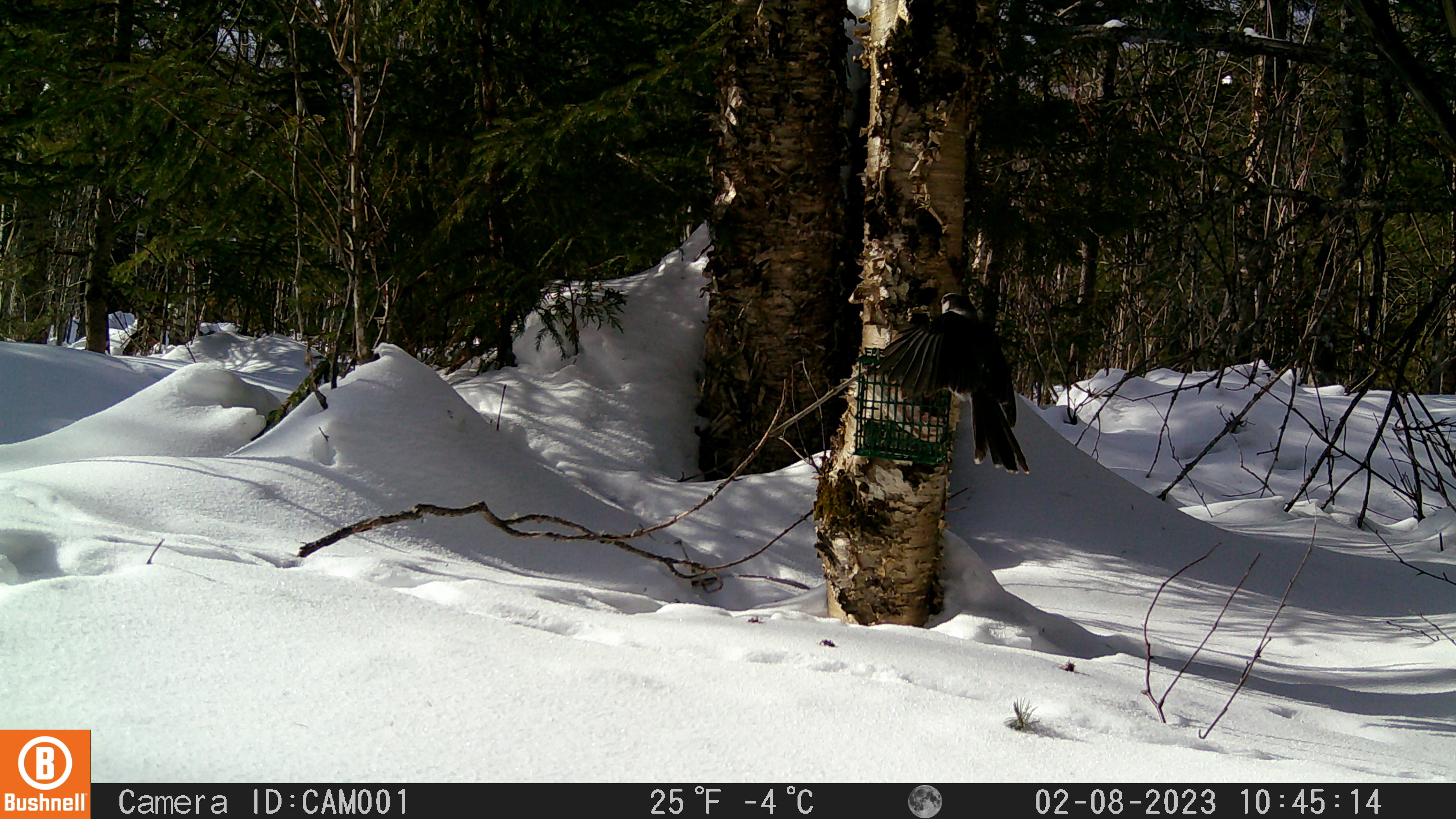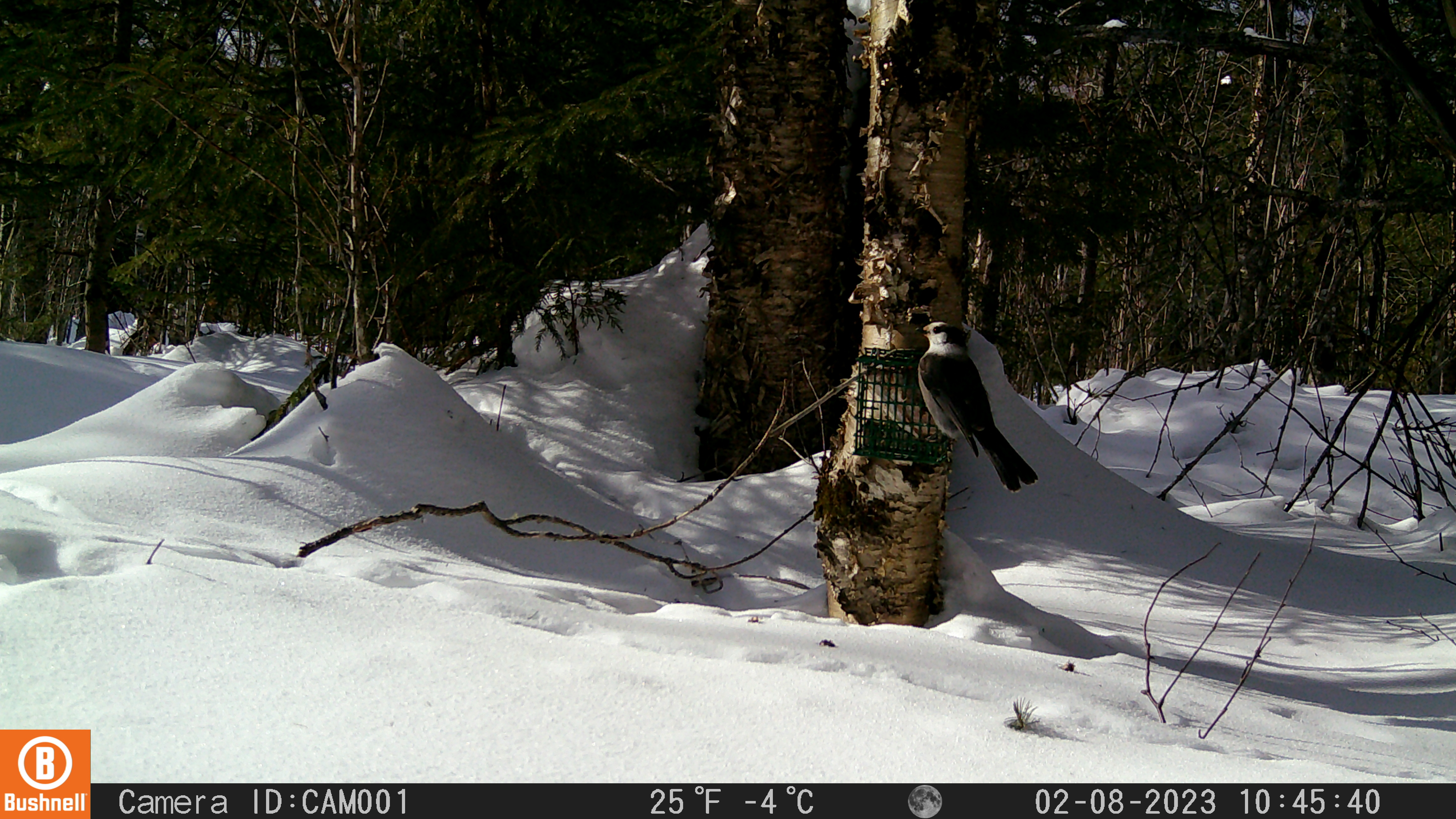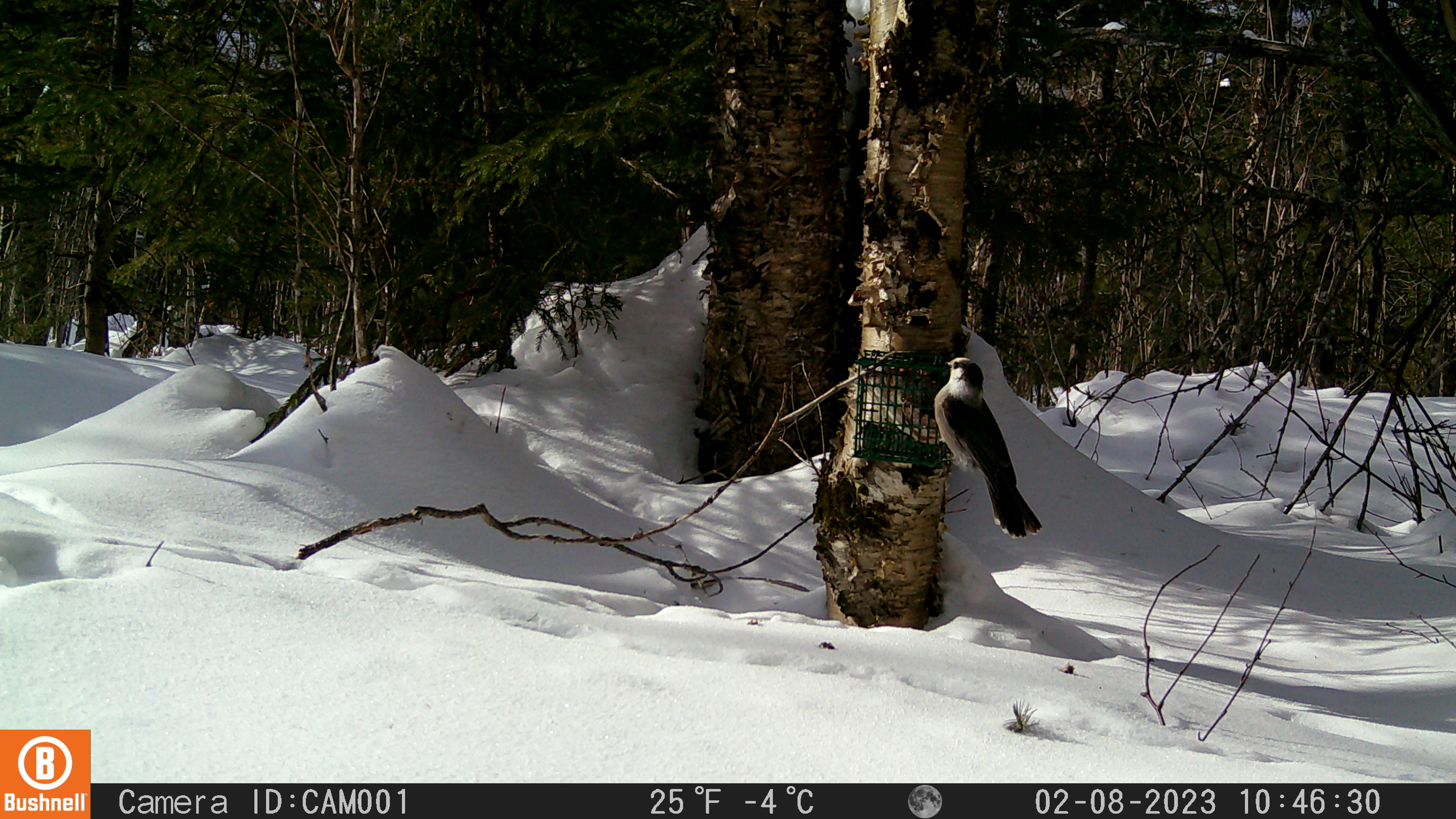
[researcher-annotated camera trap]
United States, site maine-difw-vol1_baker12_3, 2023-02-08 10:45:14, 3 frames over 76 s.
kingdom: Animalia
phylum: Chordata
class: Aves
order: Passeriformes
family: Corvidae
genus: Perisoreus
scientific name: Perisoreus canadensis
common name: canada jay